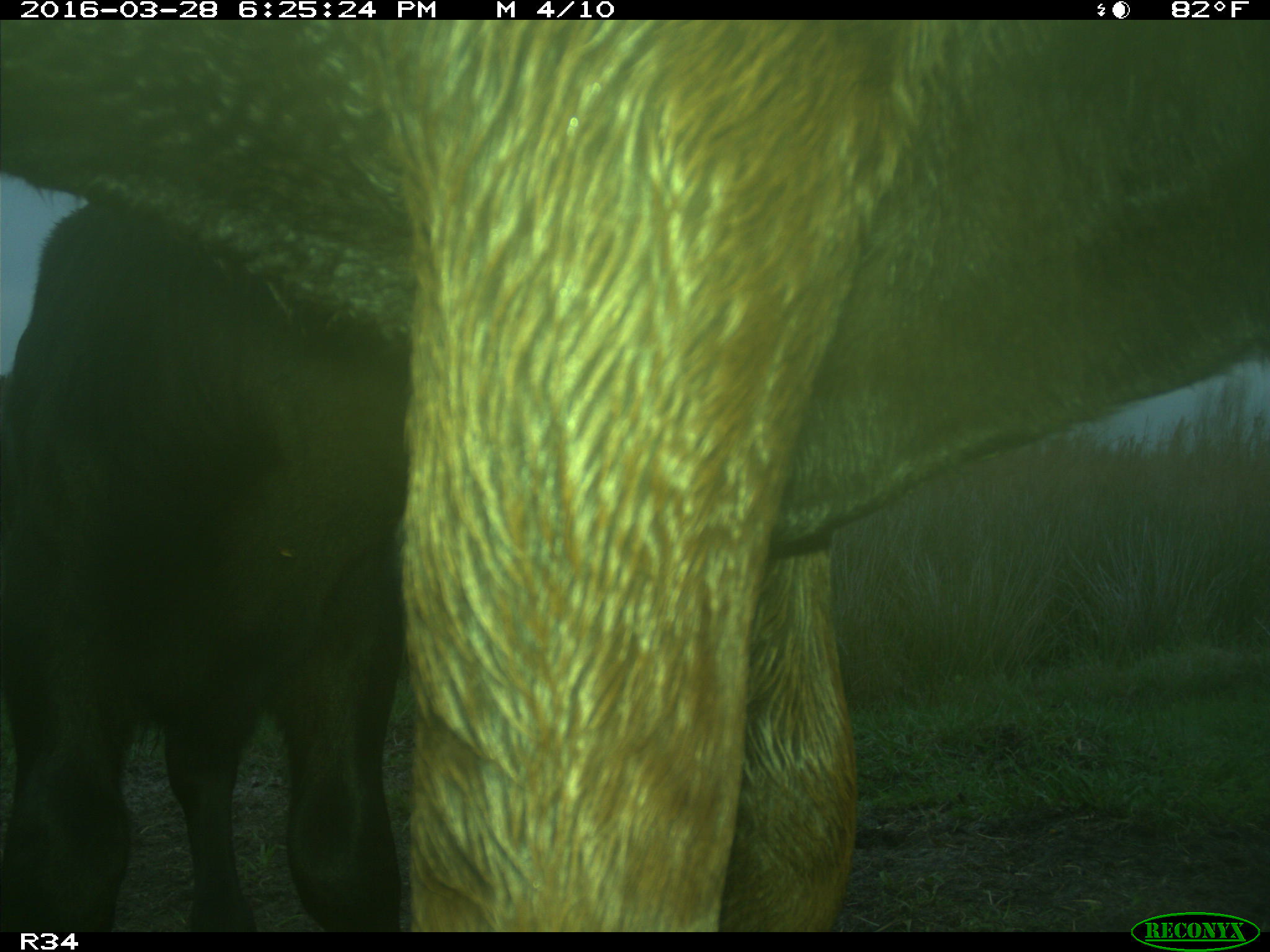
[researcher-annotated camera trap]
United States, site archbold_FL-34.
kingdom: Animalia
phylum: Chordata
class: Mammalia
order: Artiodactyla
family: Bovidae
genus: Bos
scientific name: Bos taurus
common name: domestic cow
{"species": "Bos taurus (domestic cow)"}